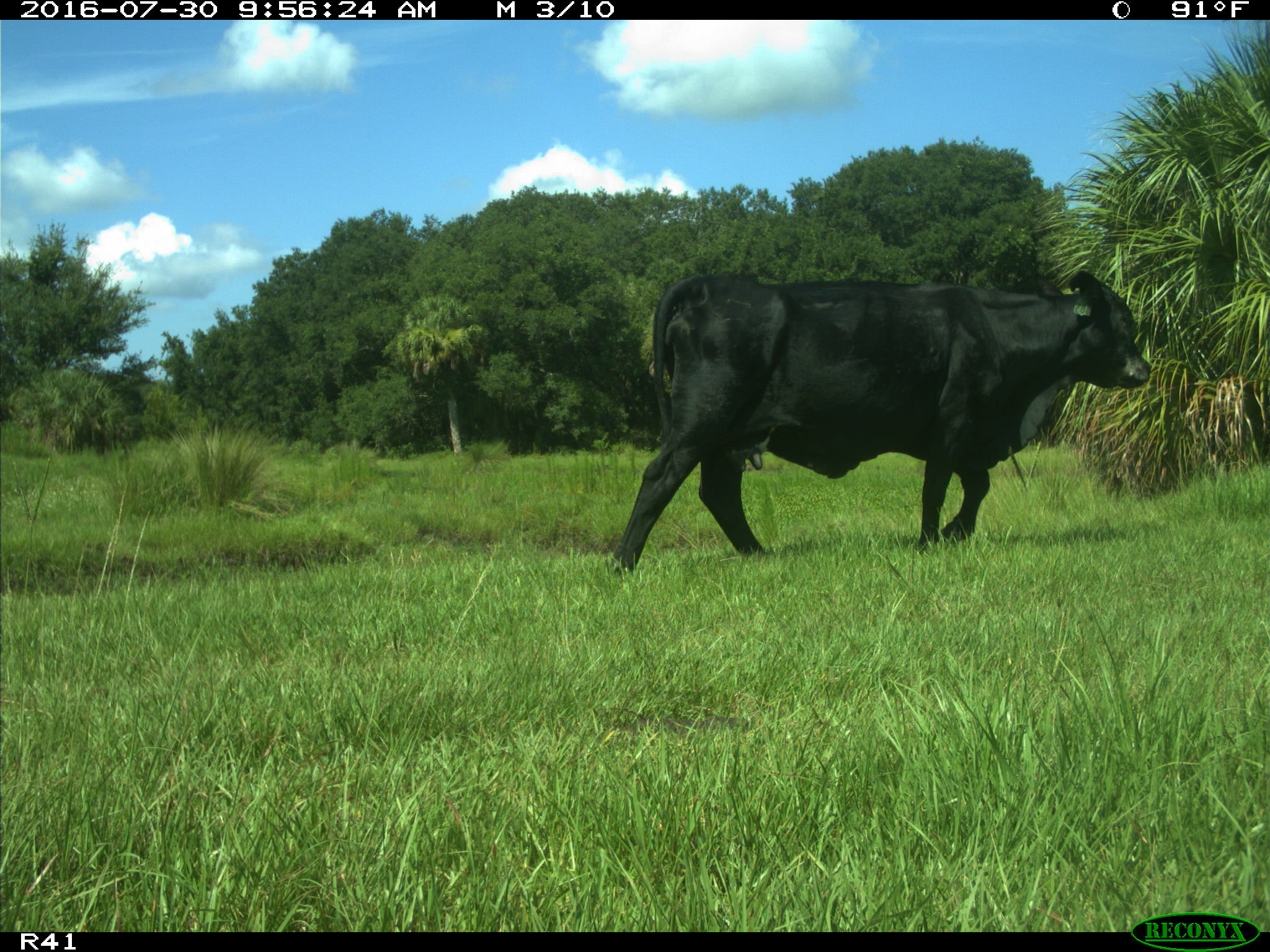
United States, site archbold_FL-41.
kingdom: Animalia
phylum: Chordata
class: Mammalia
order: Artiodactyla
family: Bovidae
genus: Bos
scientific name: Bos taurus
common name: domestic cow